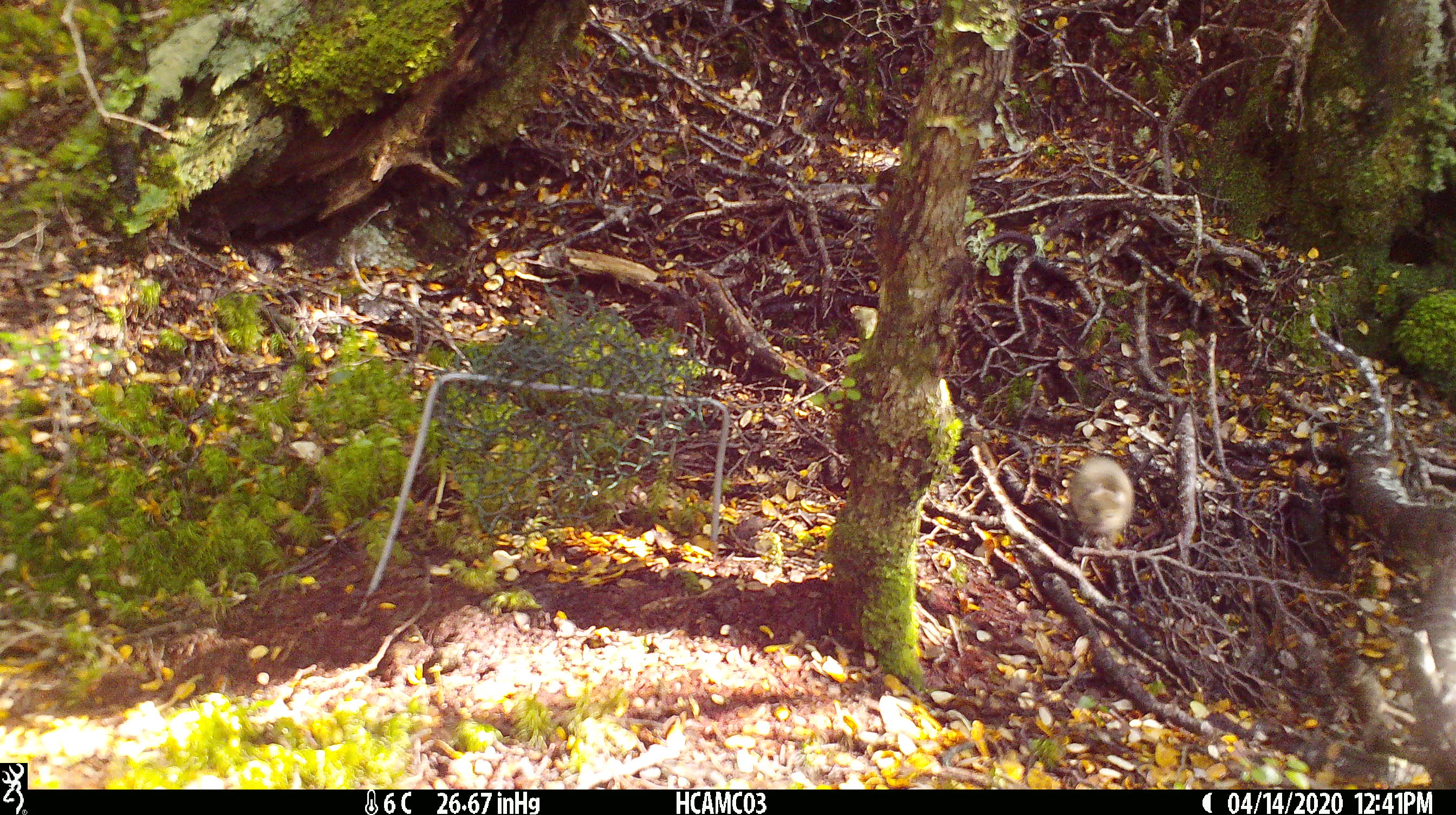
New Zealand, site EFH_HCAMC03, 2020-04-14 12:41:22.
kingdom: Animalia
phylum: Chordata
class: Mammalia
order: Rodentia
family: Muridae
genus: Mus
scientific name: Mus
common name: mouse